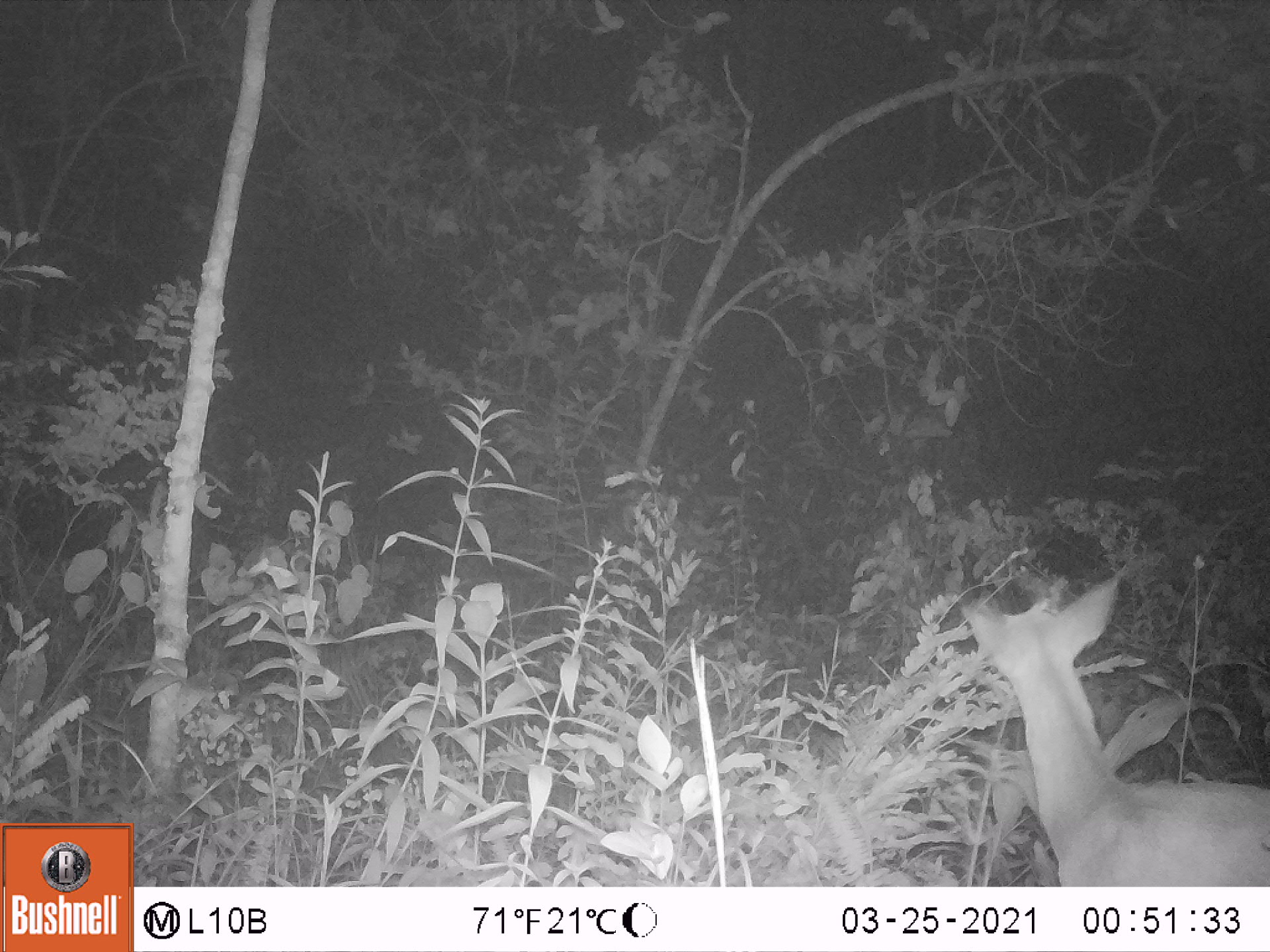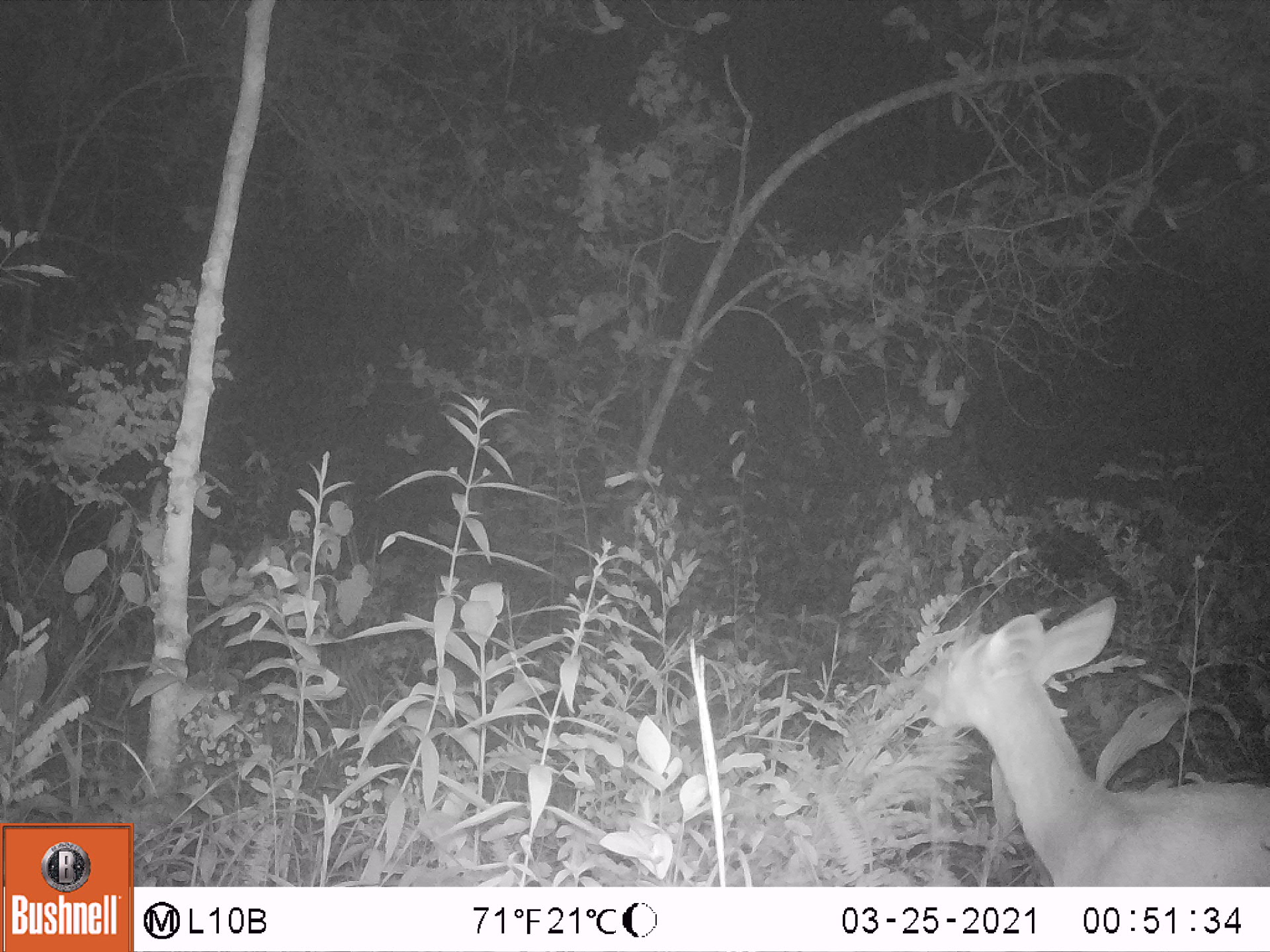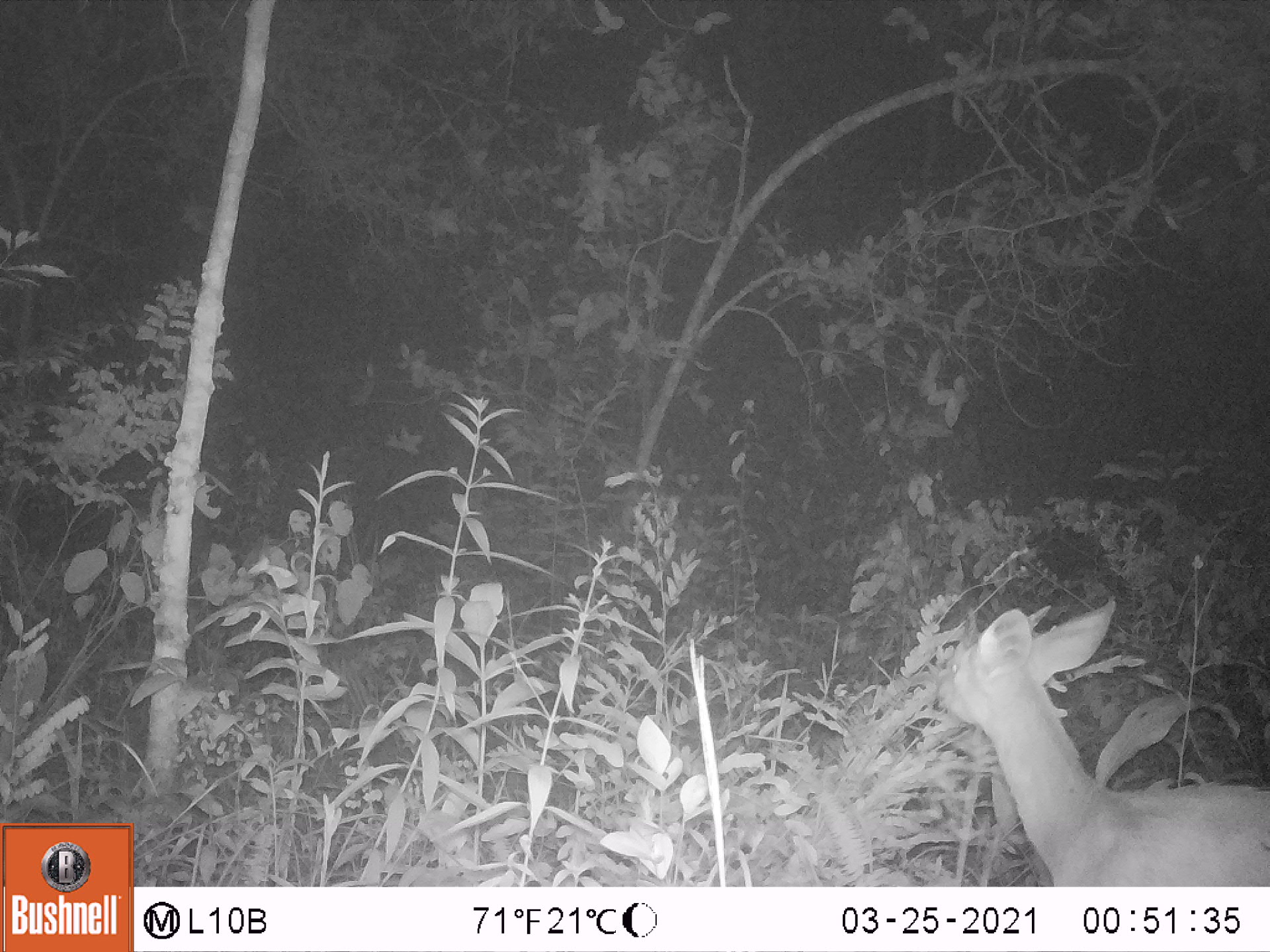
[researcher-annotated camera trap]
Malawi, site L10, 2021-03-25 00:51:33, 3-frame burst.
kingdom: Animalia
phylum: Chordata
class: Mammalia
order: Artiodactyla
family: Bovidae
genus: Tragelaphus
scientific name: Tragelaphus sylvaticus sylvaticus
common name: cape bushbuck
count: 1